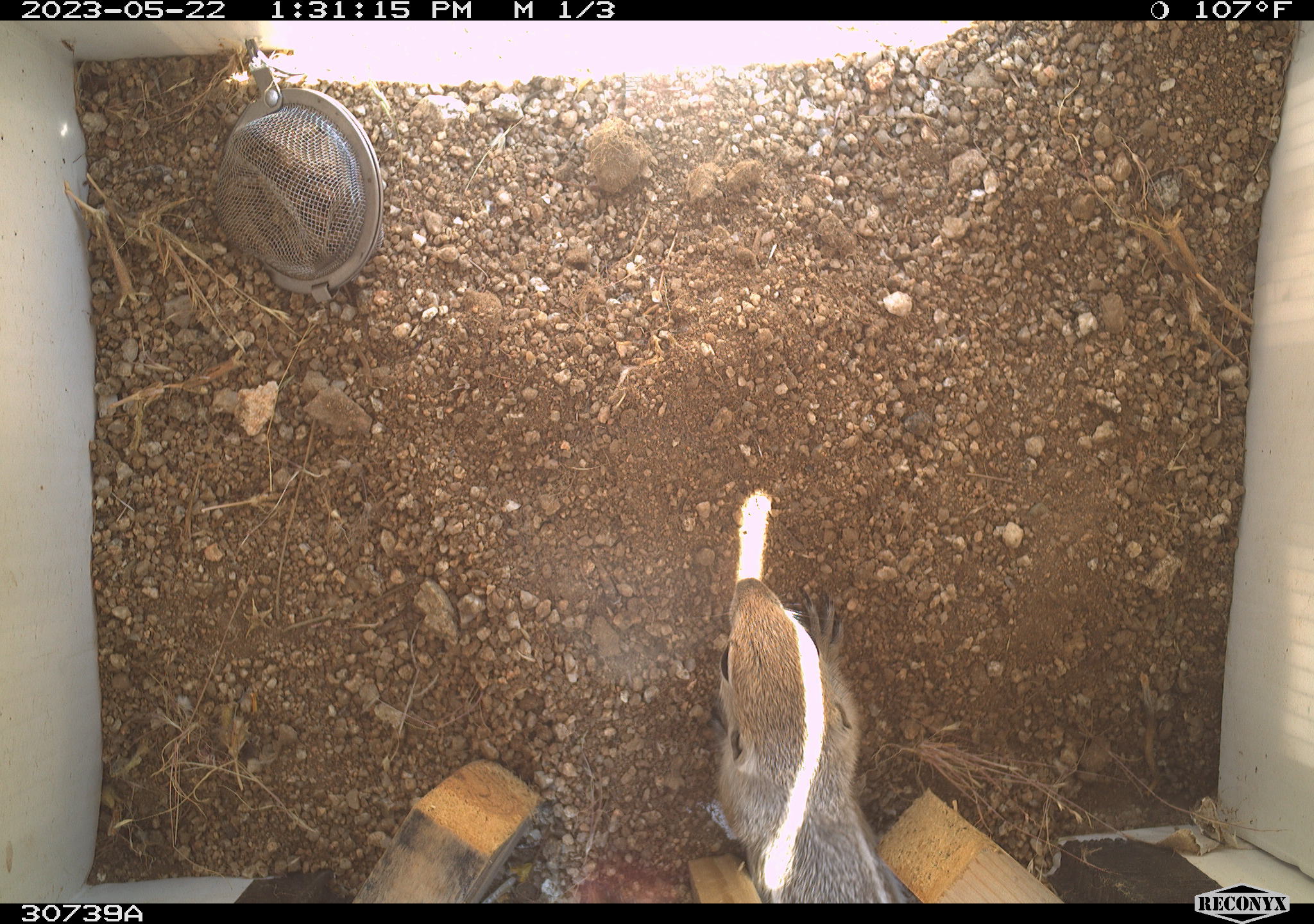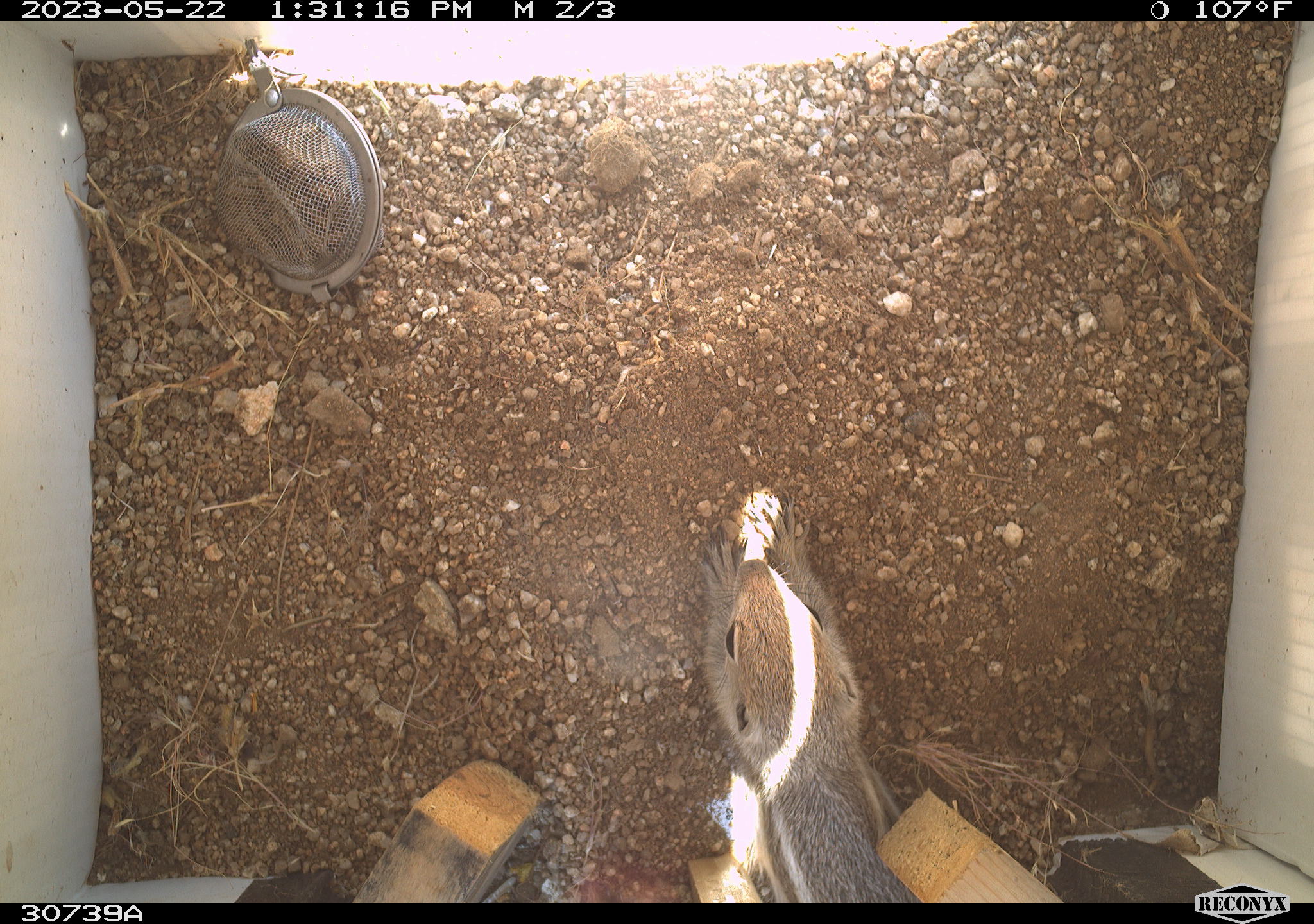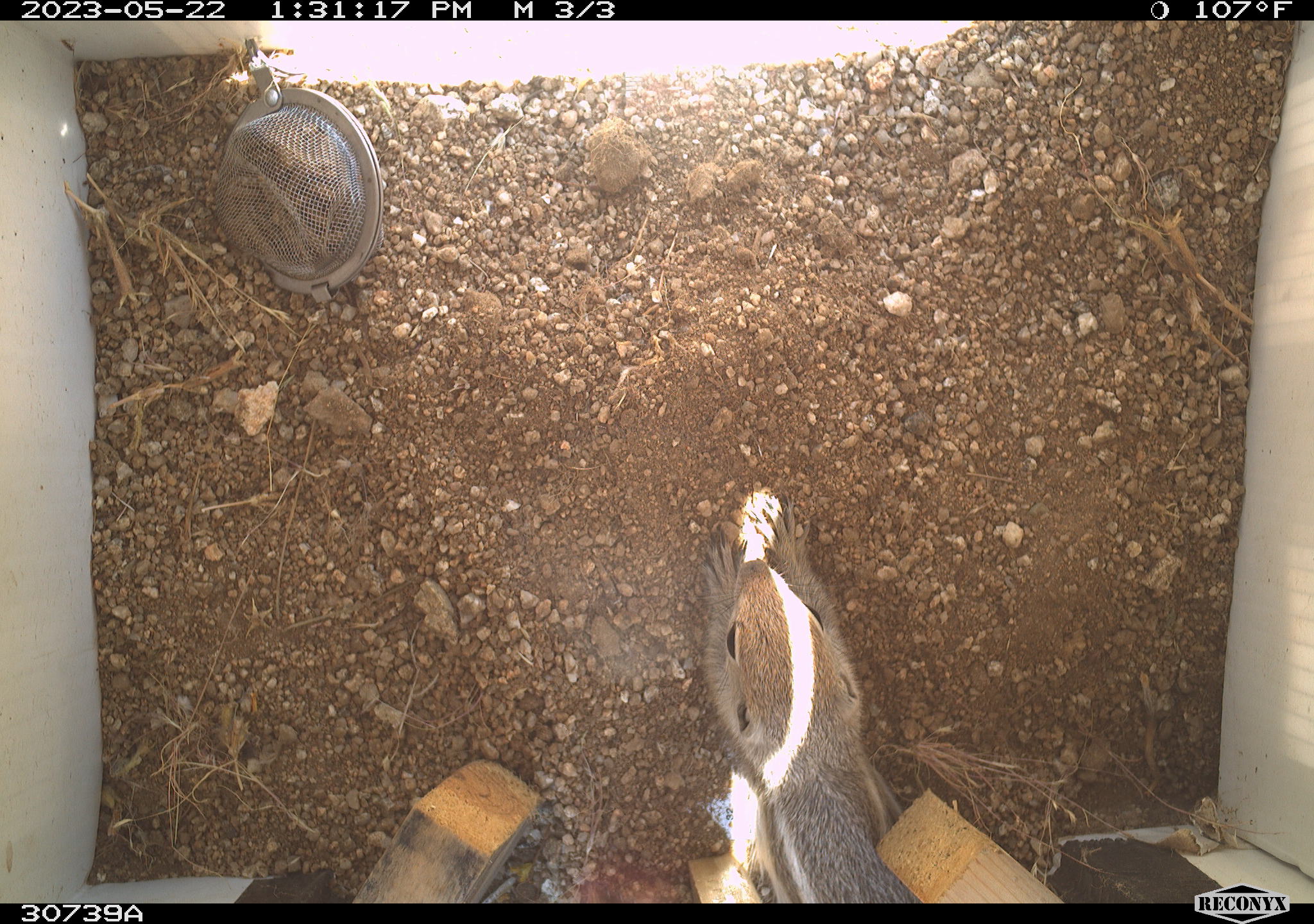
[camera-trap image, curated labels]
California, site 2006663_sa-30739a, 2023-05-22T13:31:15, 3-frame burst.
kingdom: Animalia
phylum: Chordata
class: Mammalia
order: Rodentia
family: Sciuridae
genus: Ammospermophilus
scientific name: Ammospermophilus leucurus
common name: white-tailed antelope squirrel